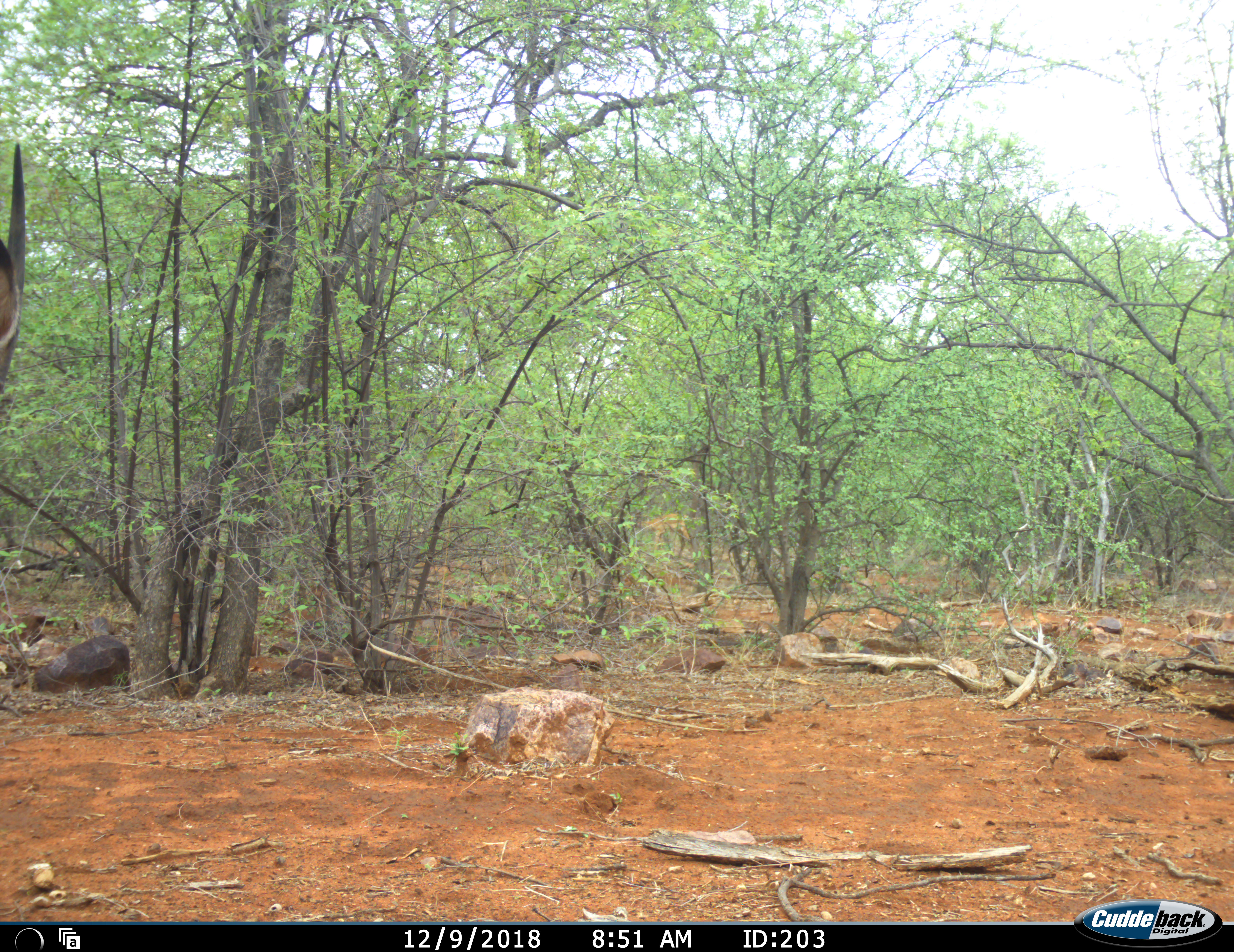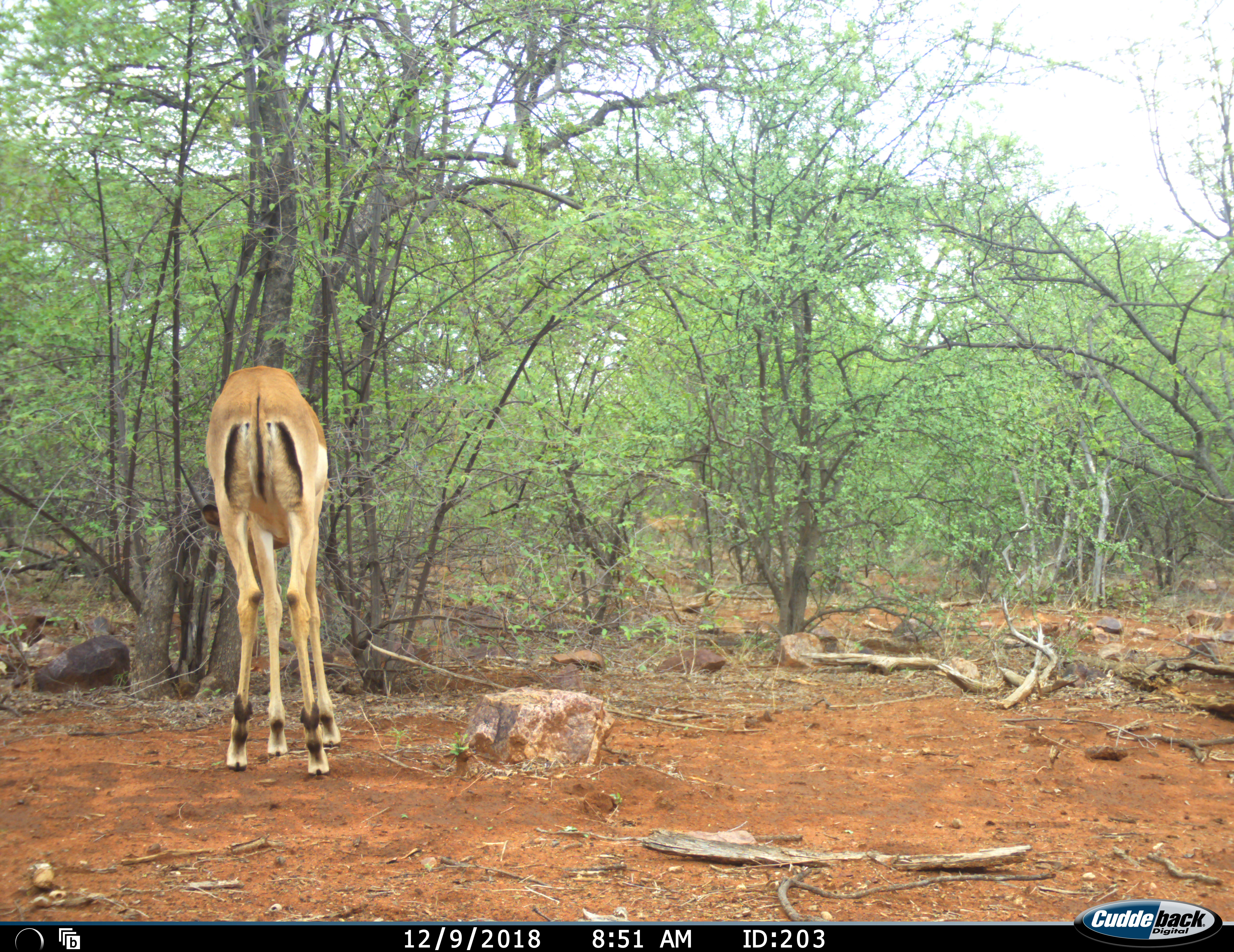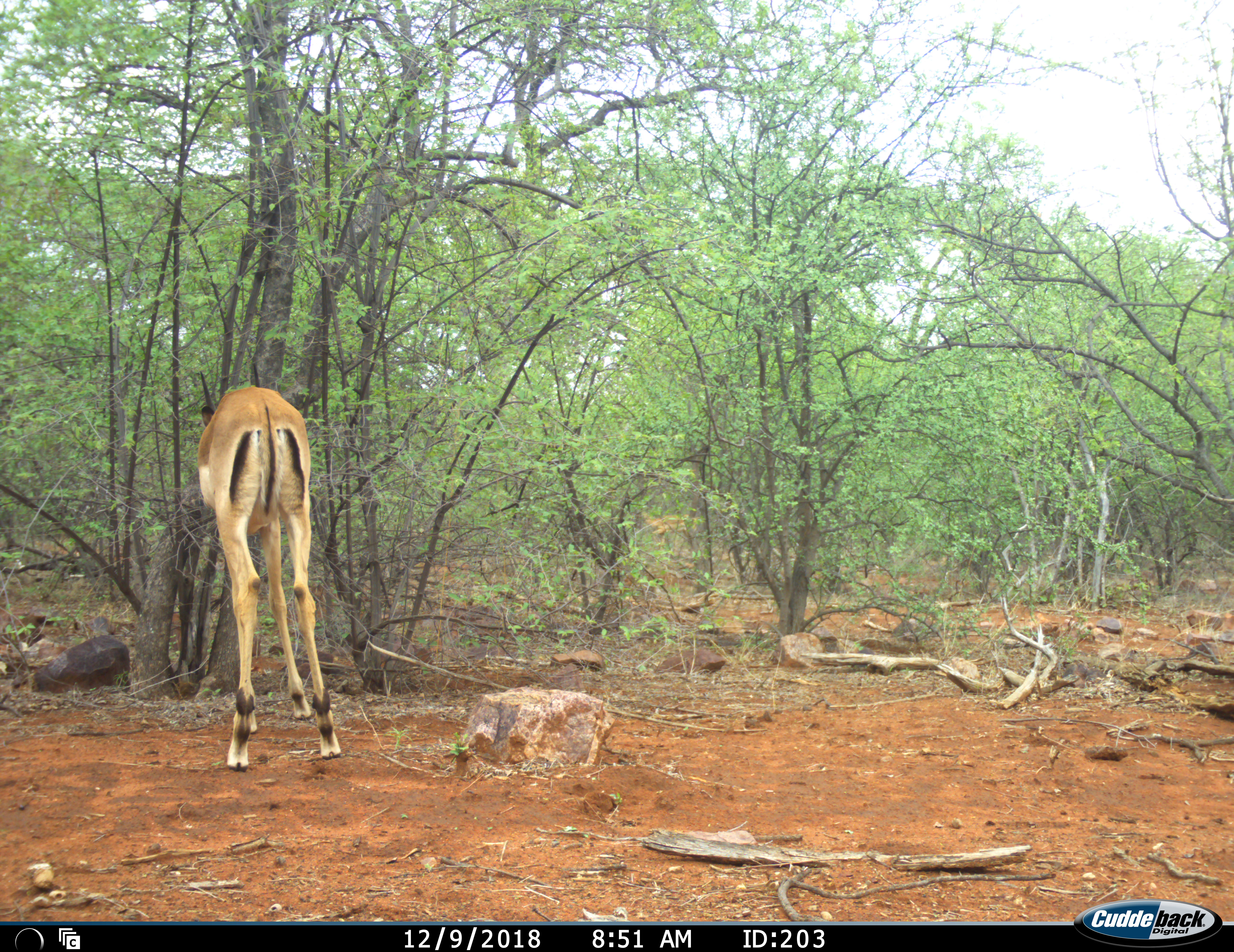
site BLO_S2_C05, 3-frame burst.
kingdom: Animalia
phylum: Chordata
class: Mammalia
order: Artiodactyla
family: Bovidae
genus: Aepyceros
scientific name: Aepyceros melampus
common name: impala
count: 1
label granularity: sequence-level